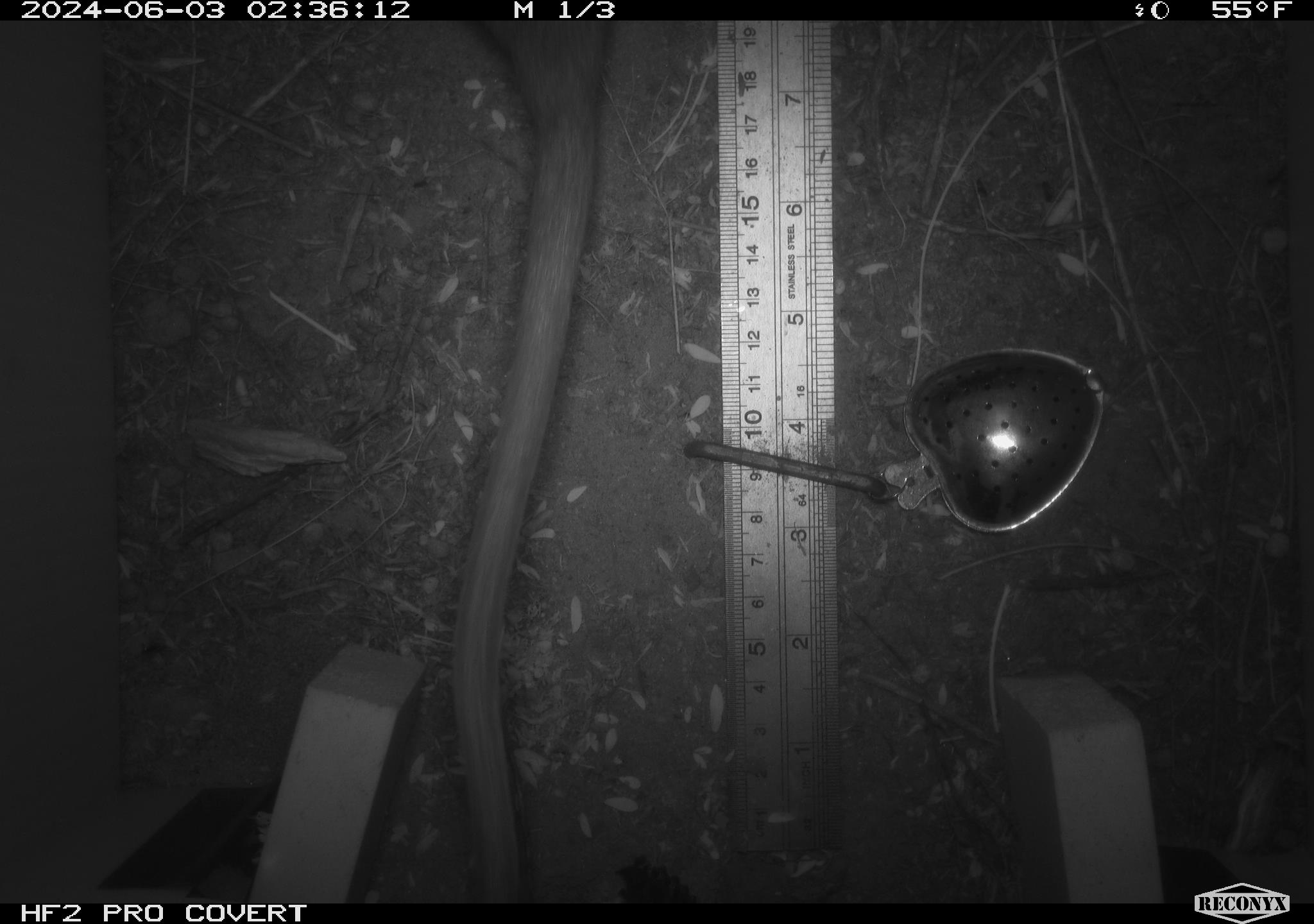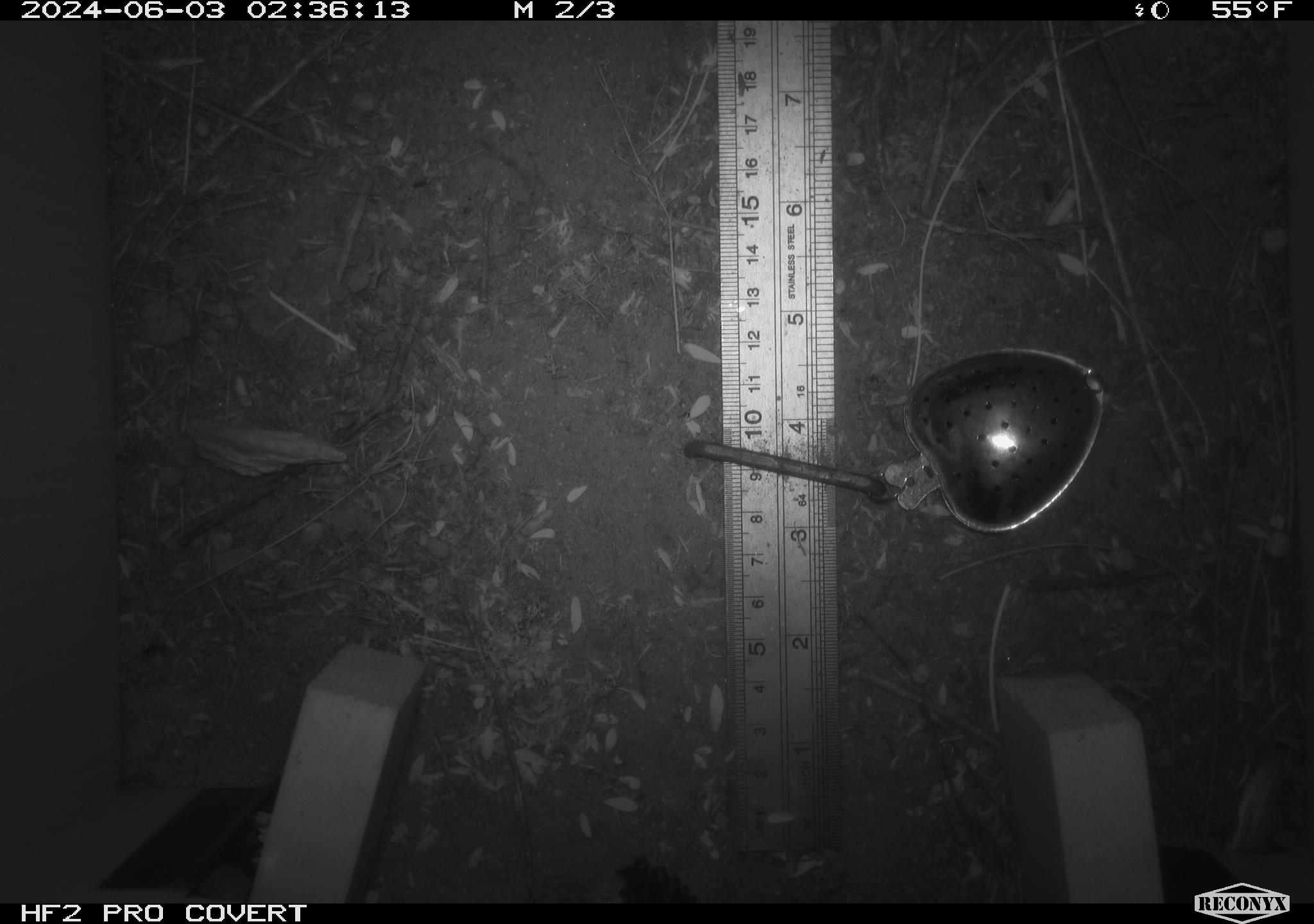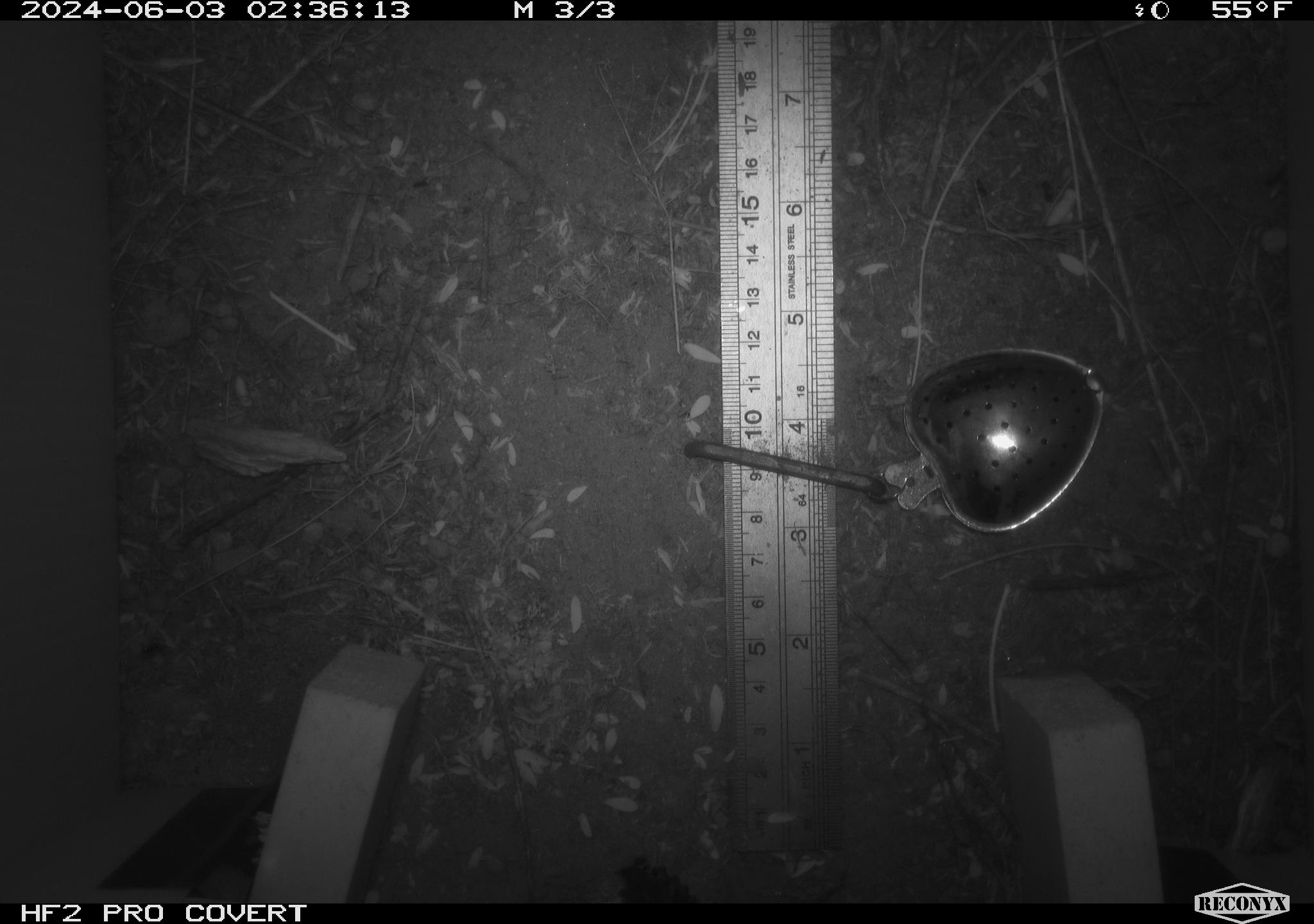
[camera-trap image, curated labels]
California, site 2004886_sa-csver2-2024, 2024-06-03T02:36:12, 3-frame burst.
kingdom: Animalia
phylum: Chordata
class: Mammalia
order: Rodentia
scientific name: Rodentia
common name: rodent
Rodent (Rodentia).